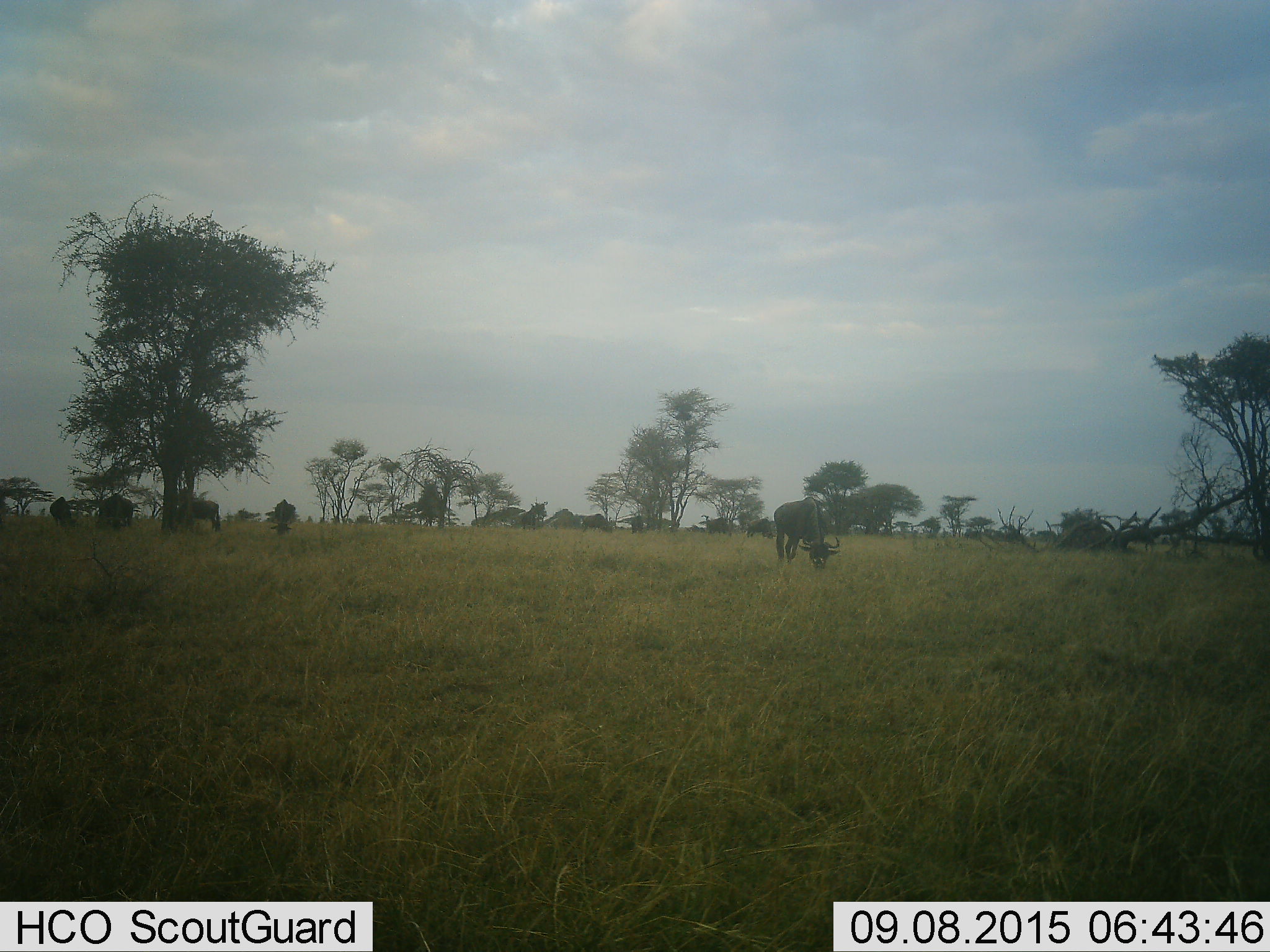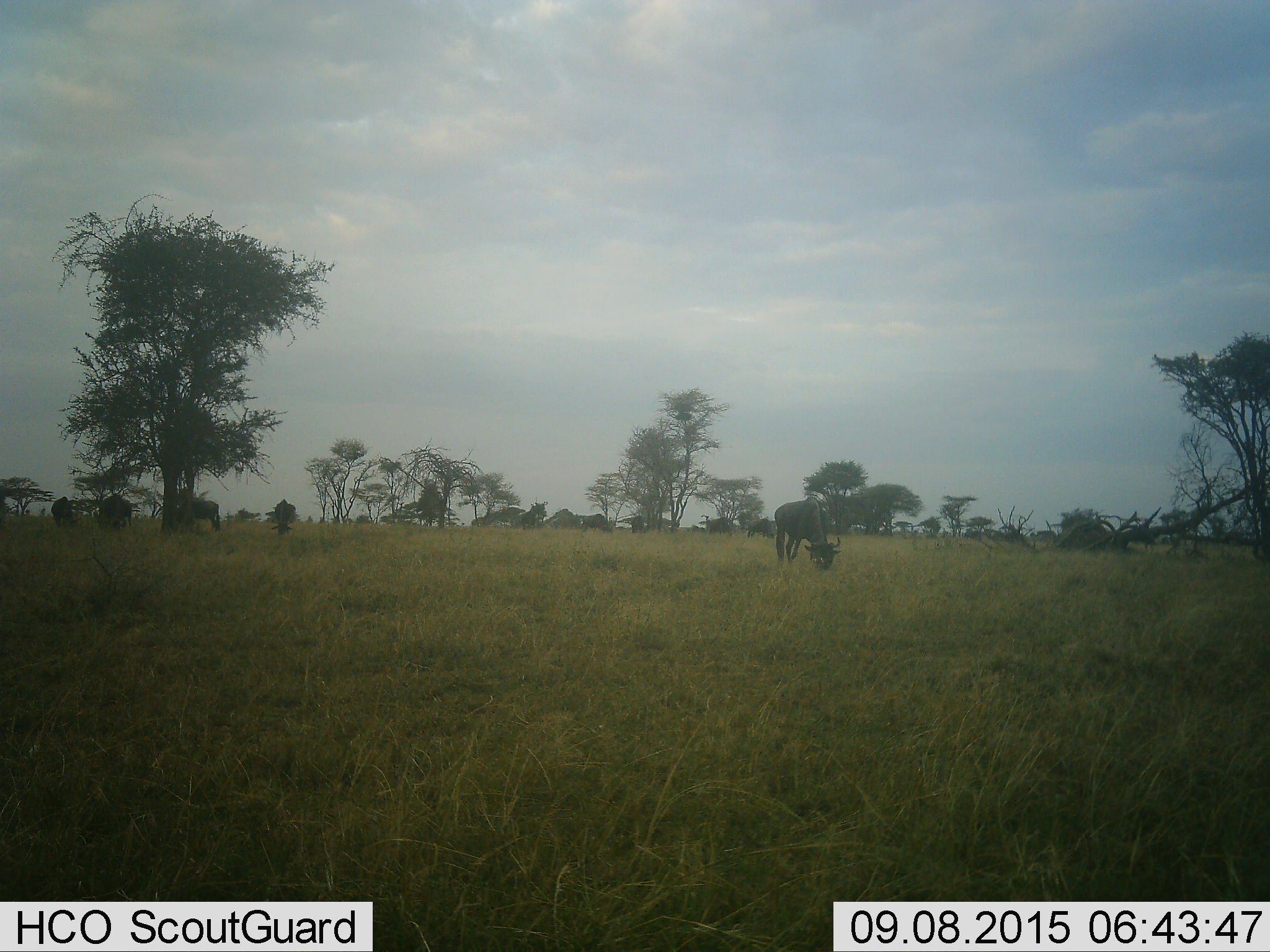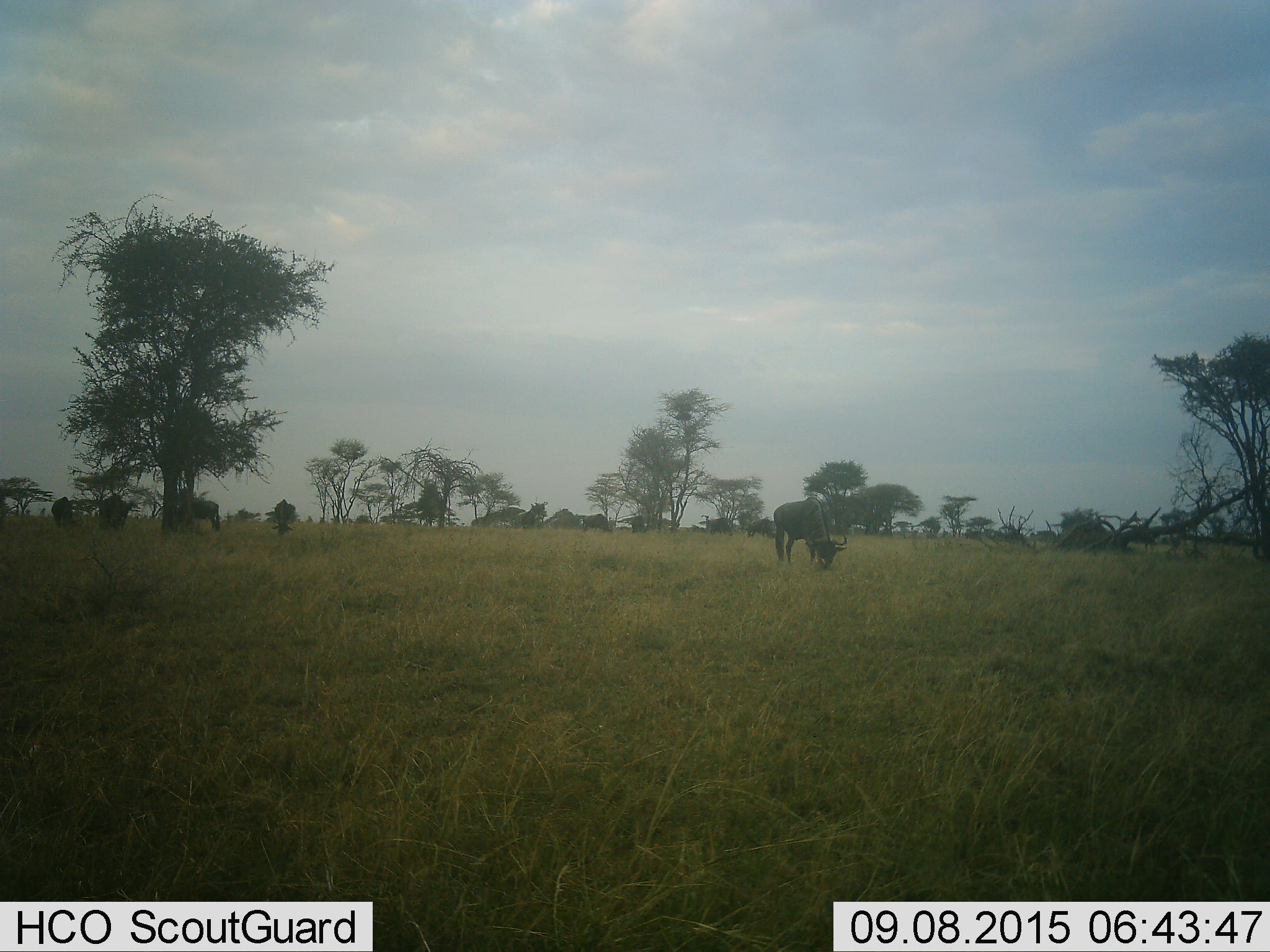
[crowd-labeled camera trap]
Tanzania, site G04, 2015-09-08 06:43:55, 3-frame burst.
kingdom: Animalia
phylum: Chordata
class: Mammalia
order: Artiodactyla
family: Bovidae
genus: Connochaetes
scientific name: Connochaetes taurinus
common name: blue wildebeest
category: wildebeest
Wildebeest (blue wildebeest) (Connochaetes taurinus), count 9. Behavior (volunteer vote fractions): standing 53%, resting 0%, moving 27%, interacting 0%. Young present (vote fraction): 0%. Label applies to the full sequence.